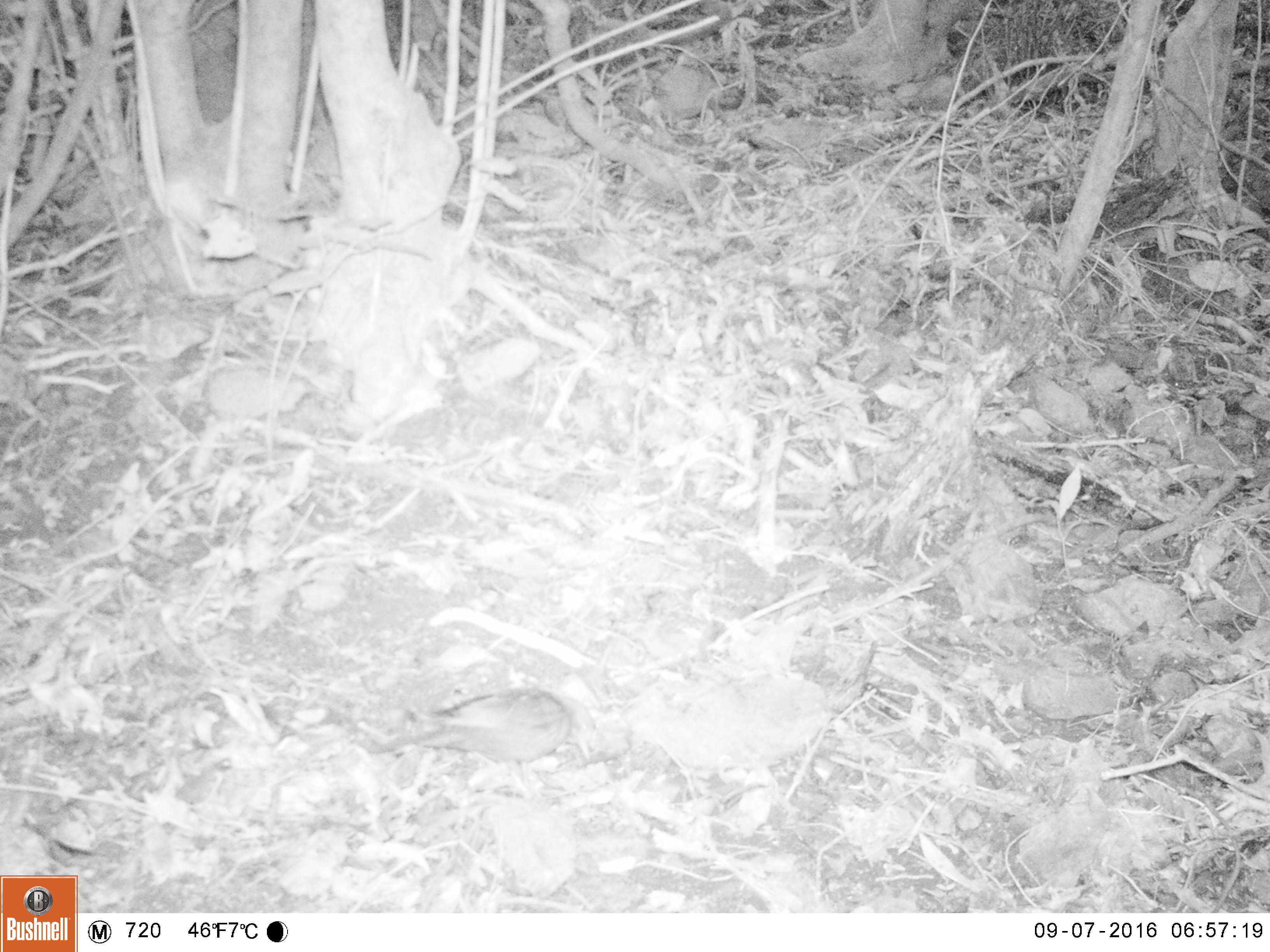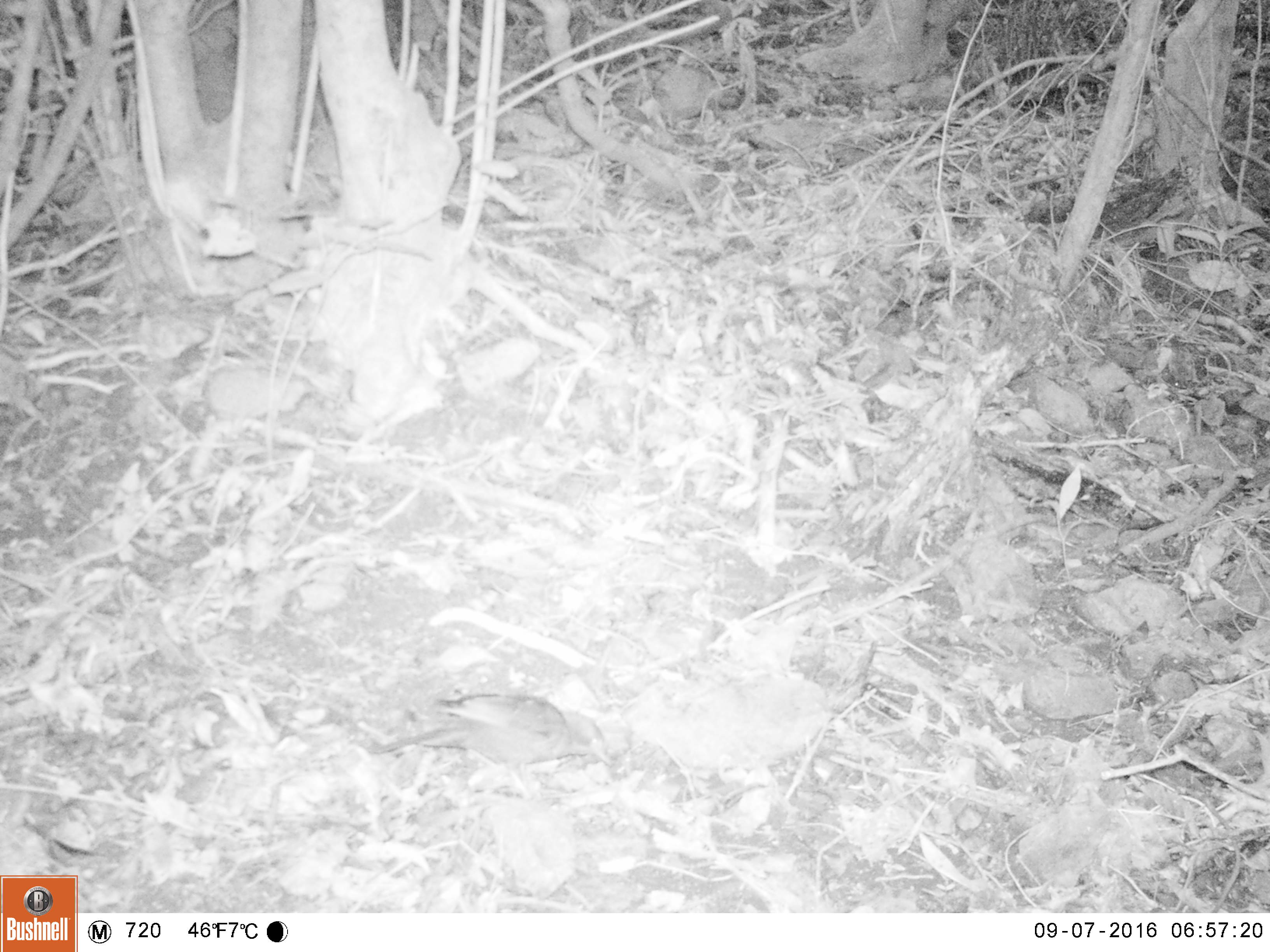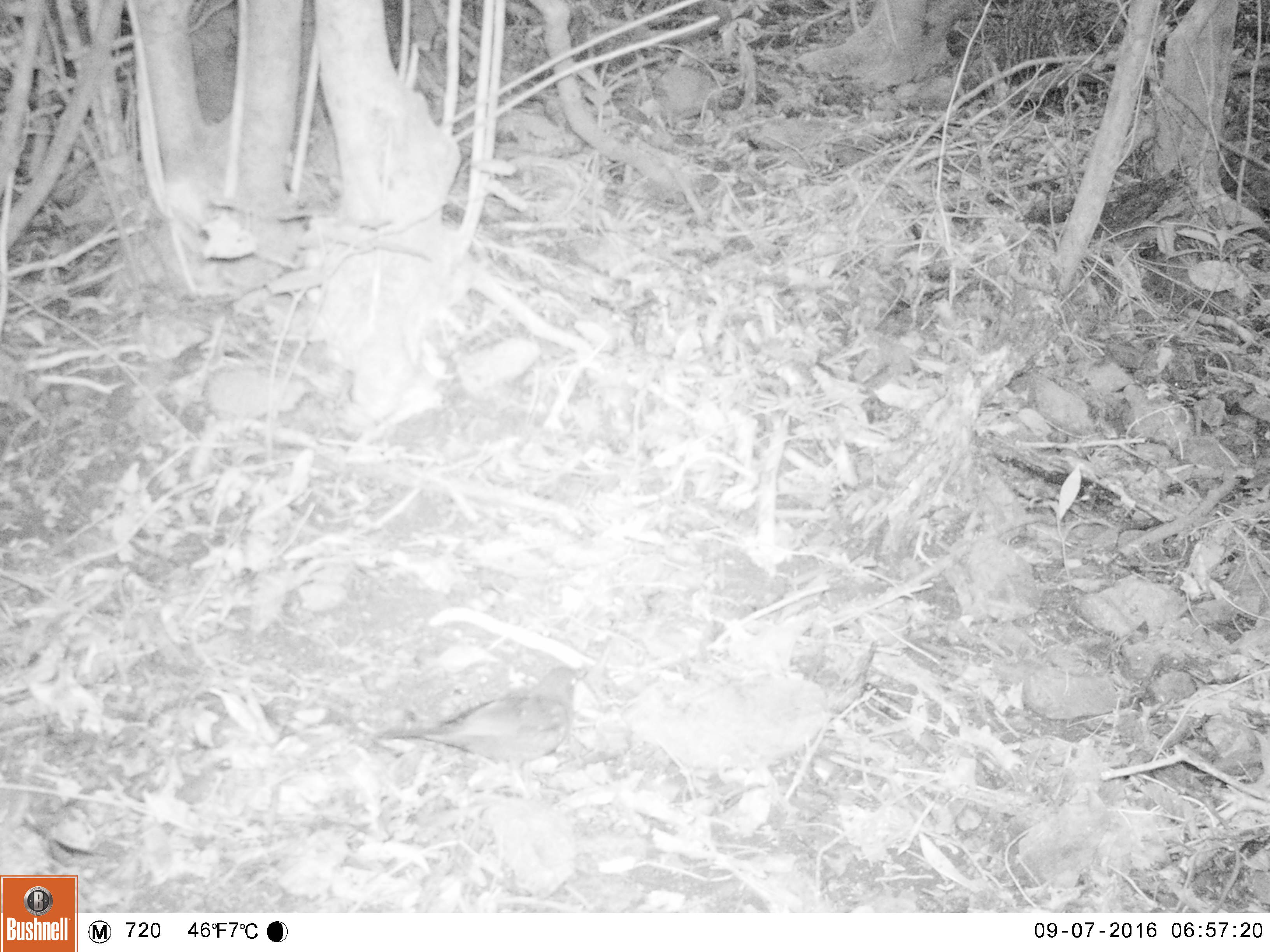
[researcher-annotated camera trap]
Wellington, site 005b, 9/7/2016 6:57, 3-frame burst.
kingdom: Animalia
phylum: Chordata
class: Aves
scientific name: Aves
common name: bird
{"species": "bird (Aves)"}